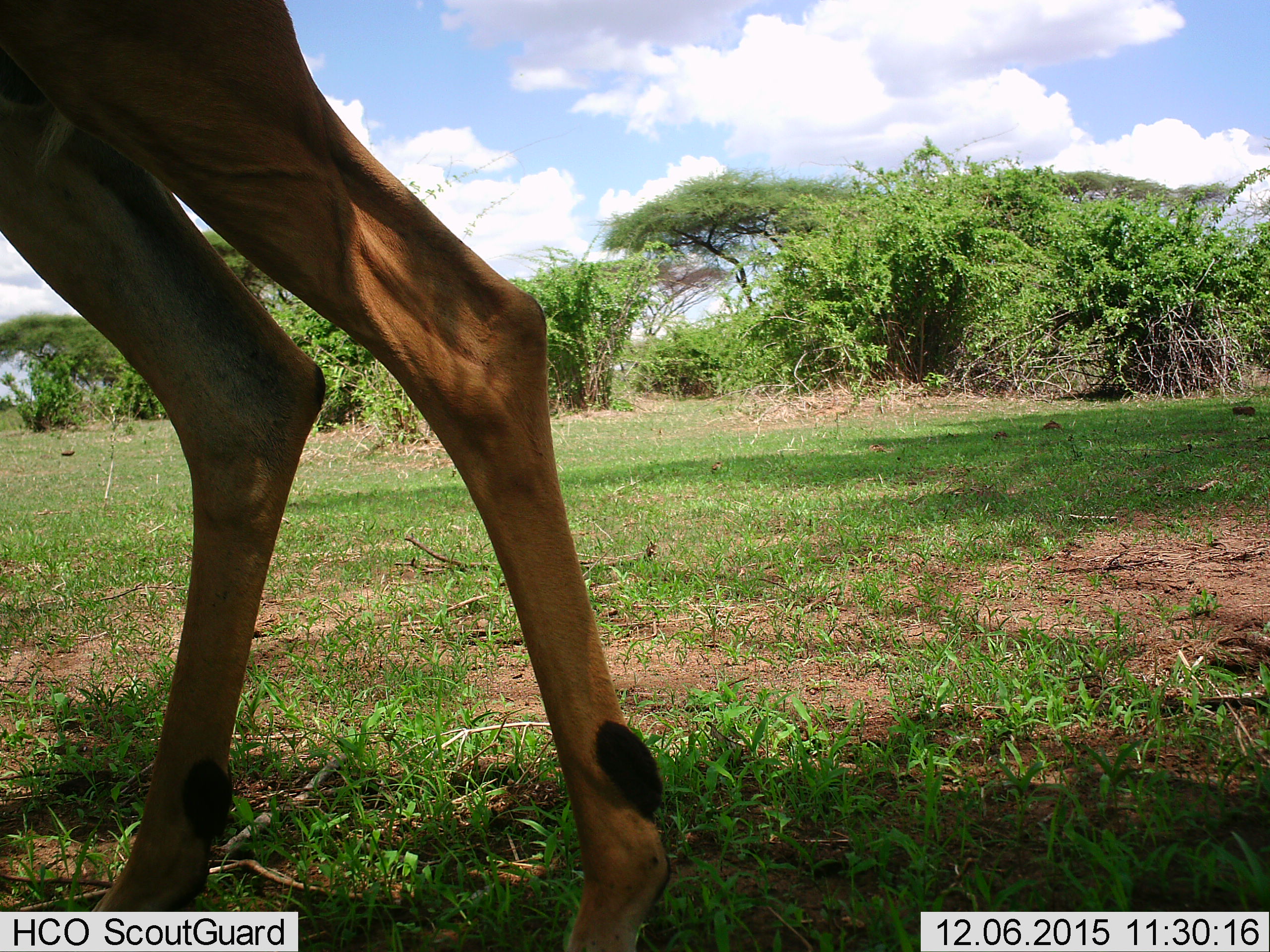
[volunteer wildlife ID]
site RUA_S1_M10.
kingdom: Animalia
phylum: Chordata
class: Mammalia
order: Artiodactyla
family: Bovidae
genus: Aepyceros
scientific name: Aepyceros melampus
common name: impala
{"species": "impala (Aepyceros melampus)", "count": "1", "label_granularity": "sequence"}